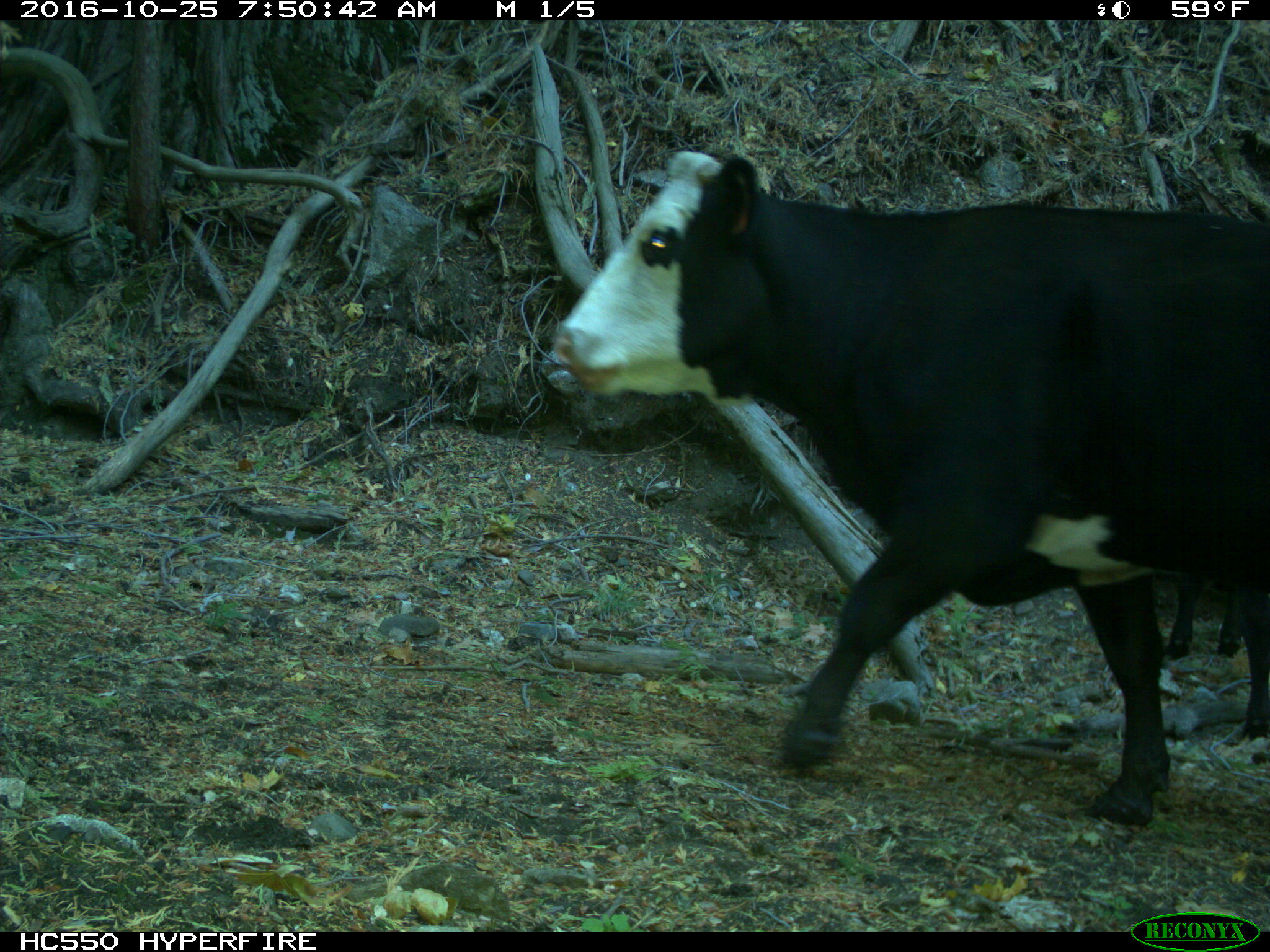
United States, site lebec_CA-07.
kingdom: Animalia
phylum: Chordata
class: Mammalia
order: Artiodactyla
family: Bovidae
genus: Bos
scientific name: Bos taurus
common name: domestic cow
Bos taurus (domestic cow).